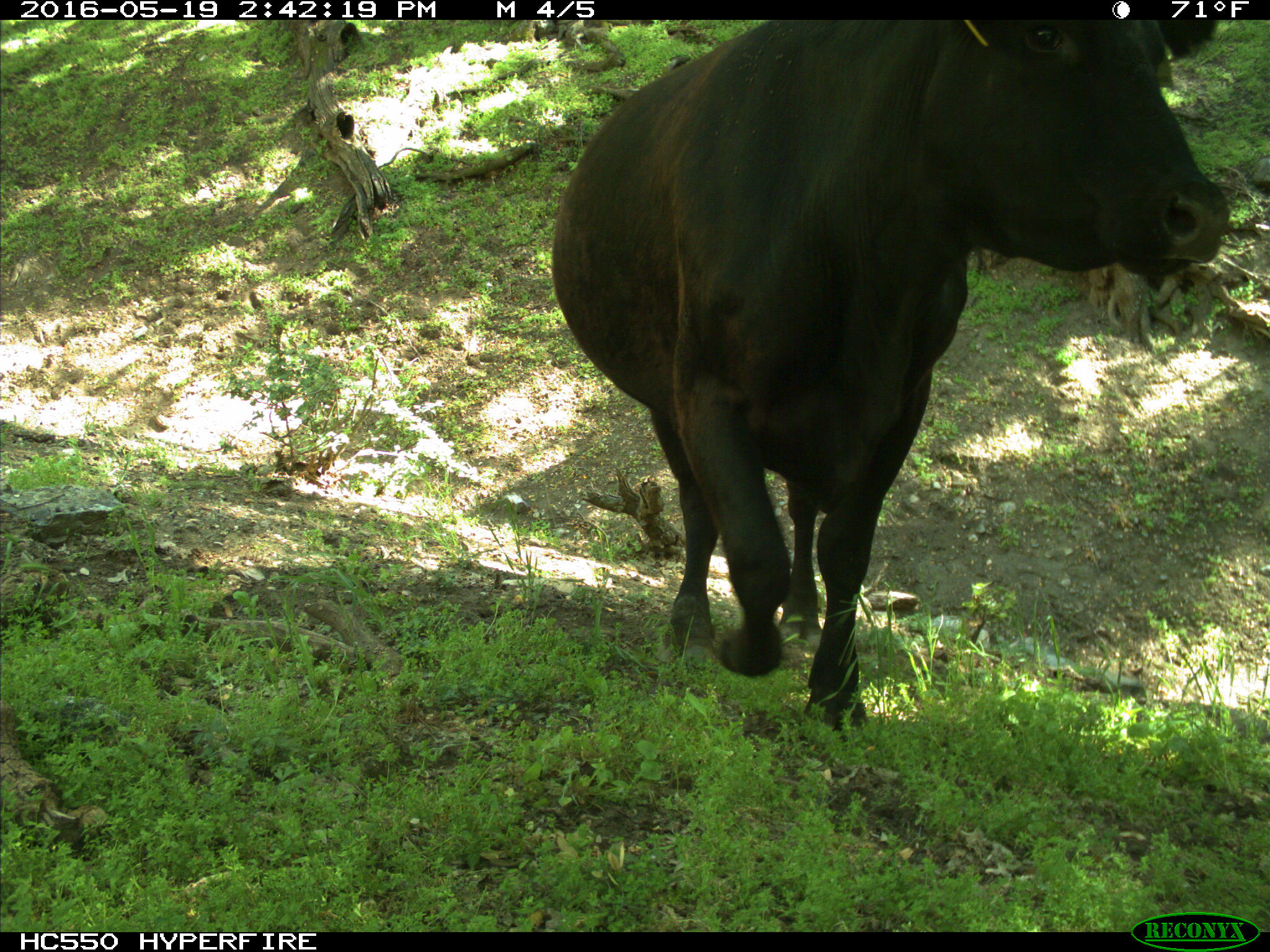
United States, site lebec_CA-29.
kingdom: Animalia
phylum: Chordata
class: Mammalia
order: Artiodactyla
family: Bovidae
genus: Bos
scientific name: Bos taurus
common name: domestic cow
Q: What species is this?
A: Bos taurus (domestic cow).